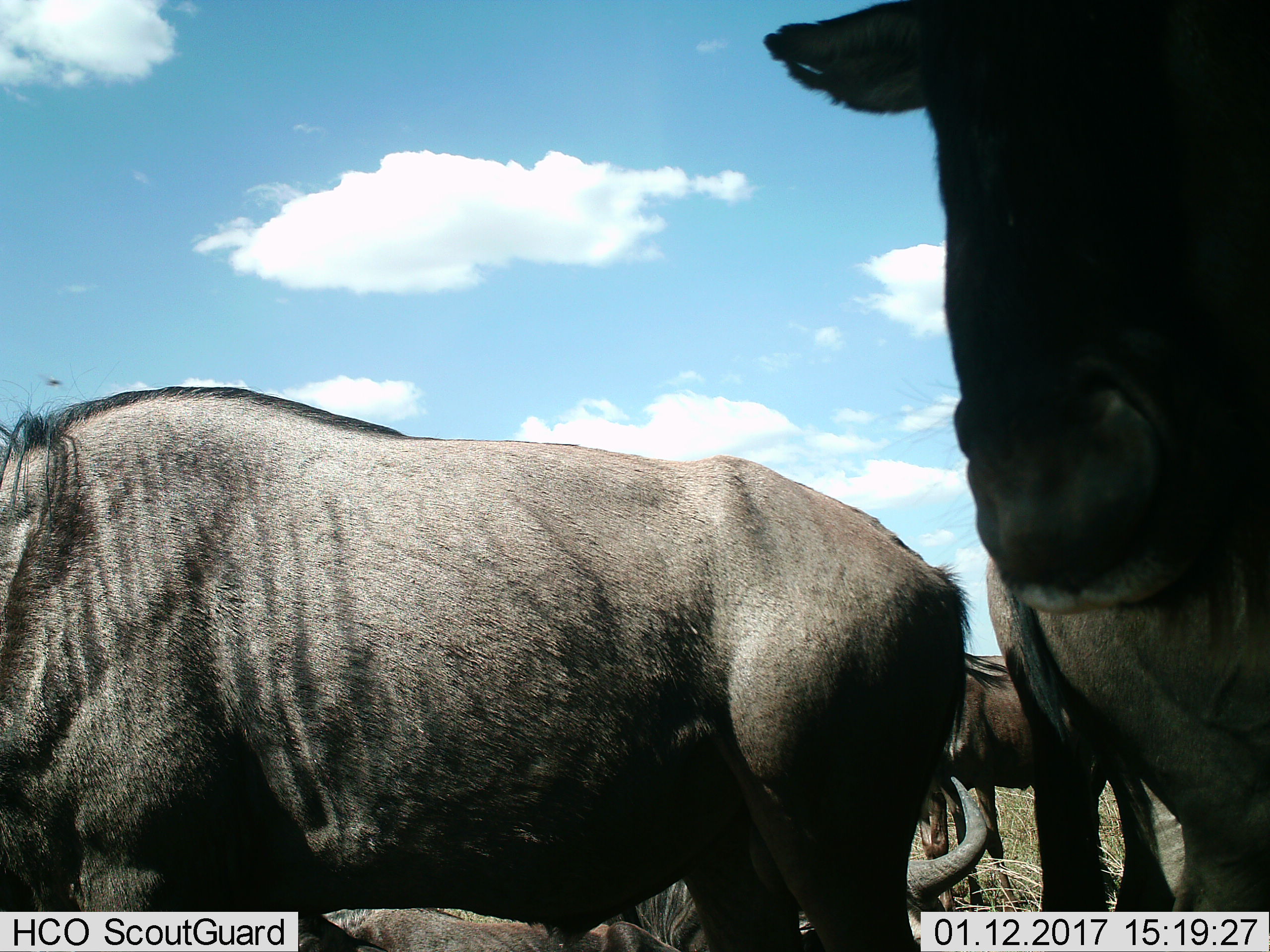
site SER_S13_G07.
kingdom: Animalia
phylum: Chordata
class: Mammalia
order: Artiodactyla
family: Bovidae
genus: Connochaetes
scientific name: Connochaetes taurinus taurinus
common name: blue wildebeest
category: wildebeestblue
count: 4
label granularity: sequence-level